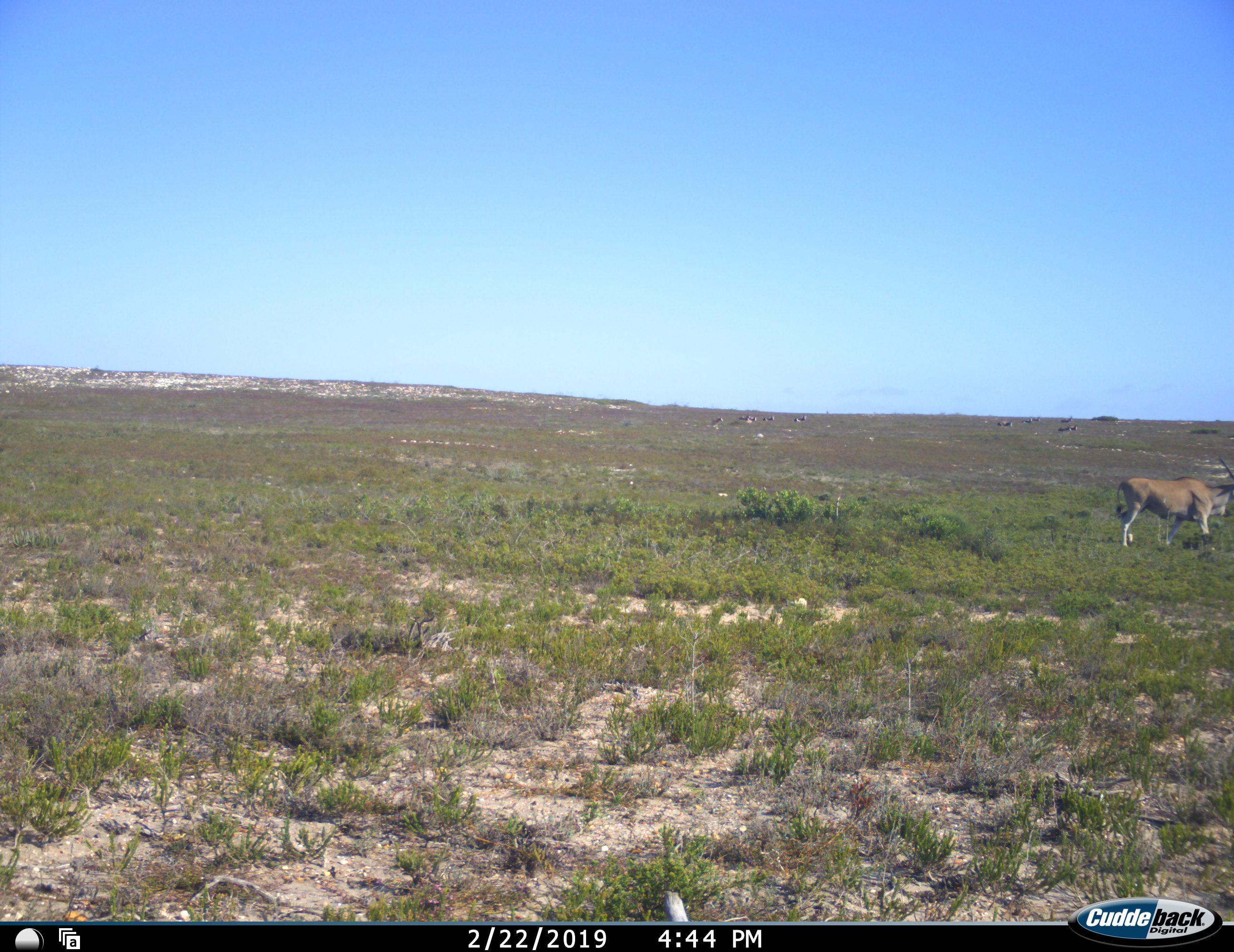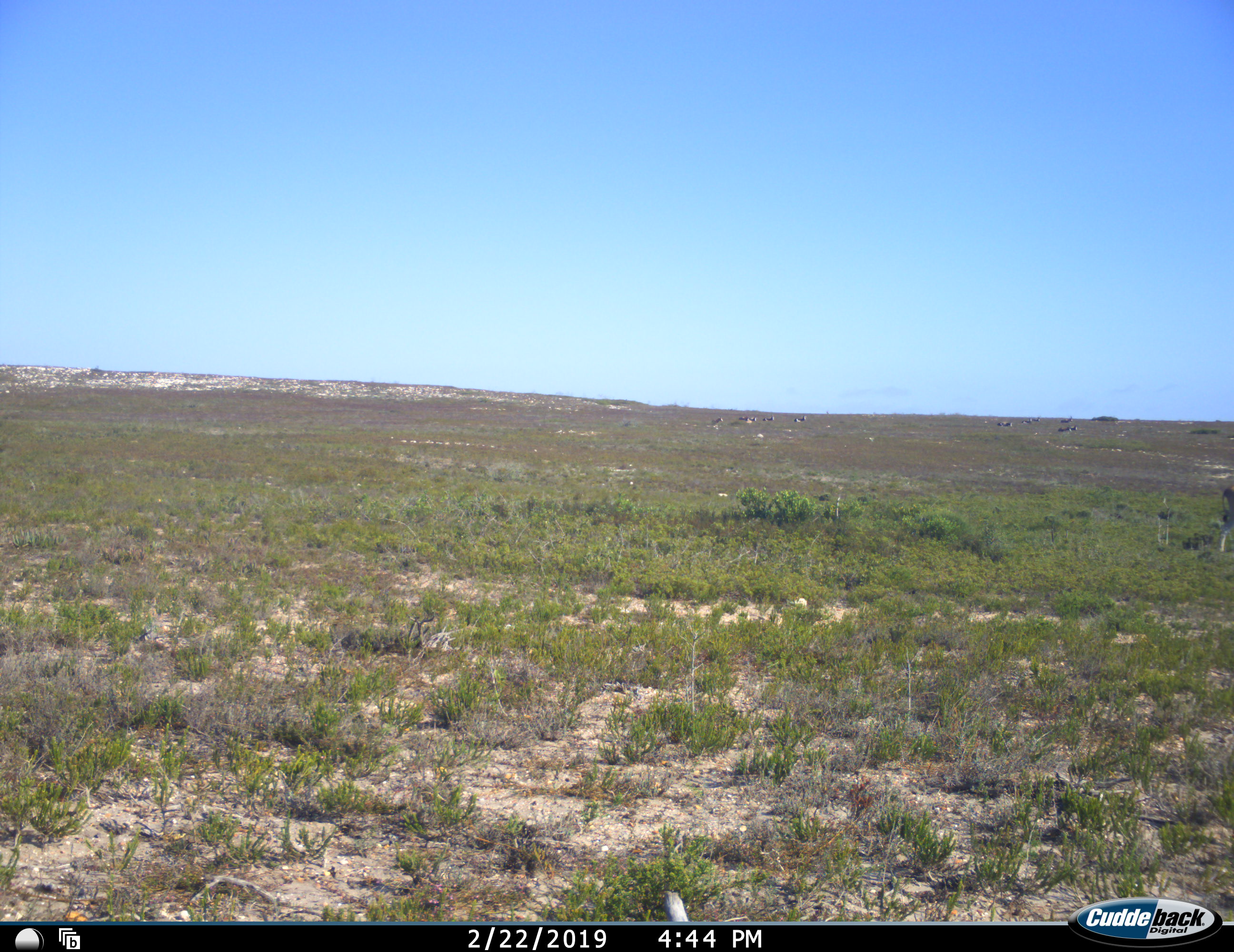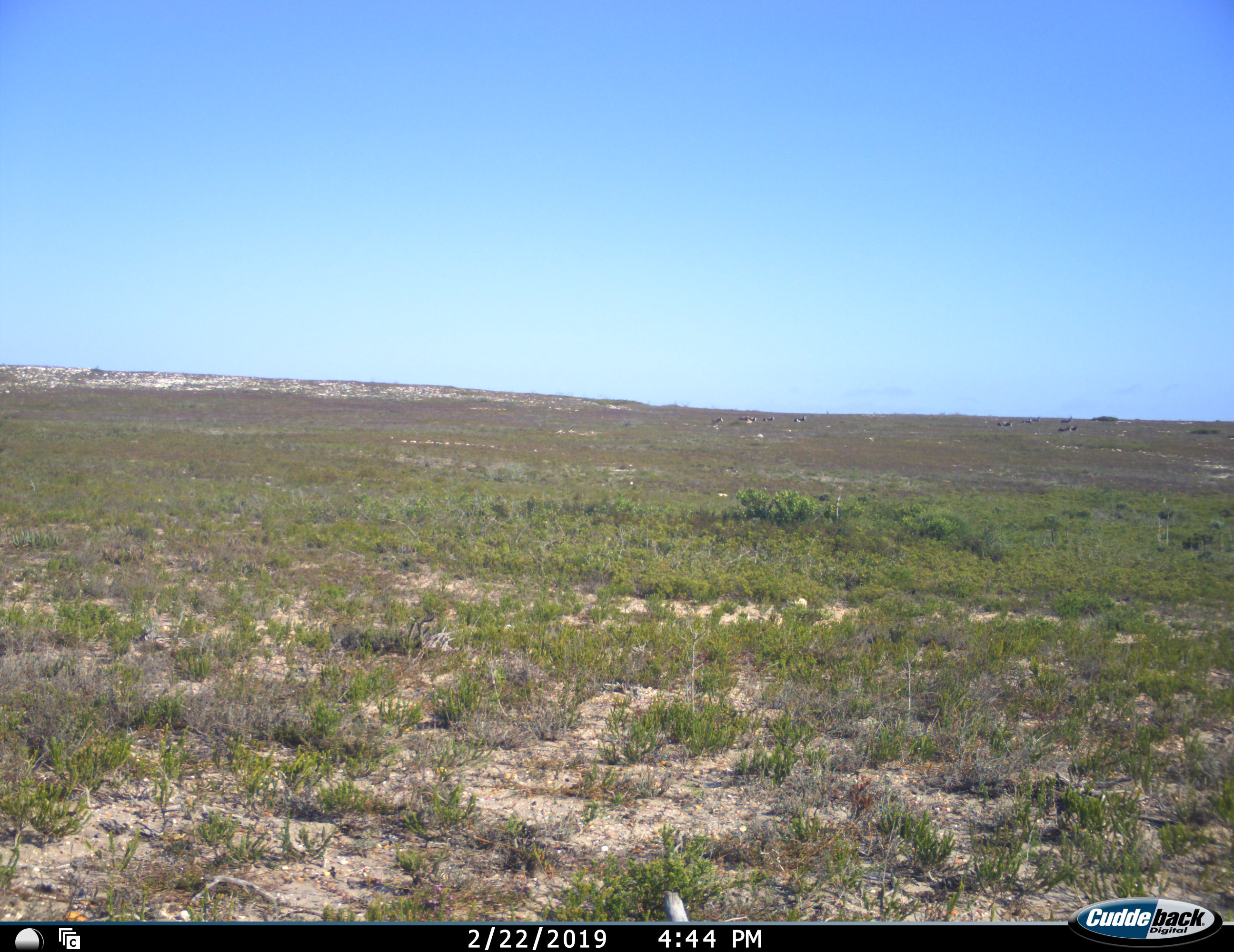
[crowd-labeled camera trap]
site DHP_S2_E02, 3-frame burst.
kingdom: Animalia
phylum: Chordata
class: Mammalia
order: Artiodactyla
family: Bovidae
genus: Tragelaphus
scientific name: Tragelaphus oryx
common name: eland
Eland (Tragelaphus oryx), count 1. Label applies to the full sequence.